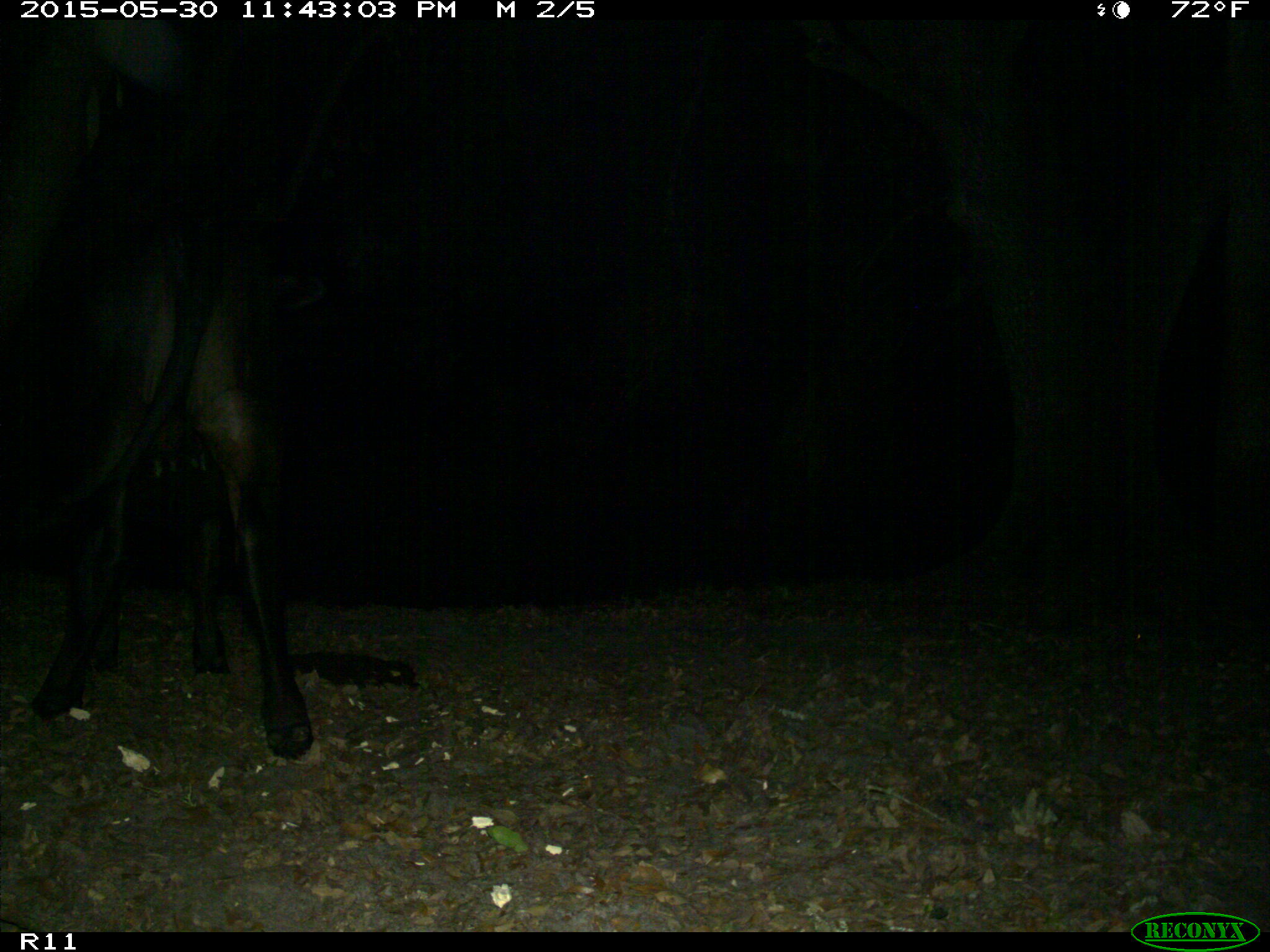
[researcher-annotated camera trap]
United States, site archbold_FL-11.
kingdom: Animalia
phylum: Chordata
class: Mammalia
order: Artiodactyla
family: Bovidae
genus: Bos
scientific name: Bos taurus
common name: domestic cow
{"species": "Bos taurus (domestic cow)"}